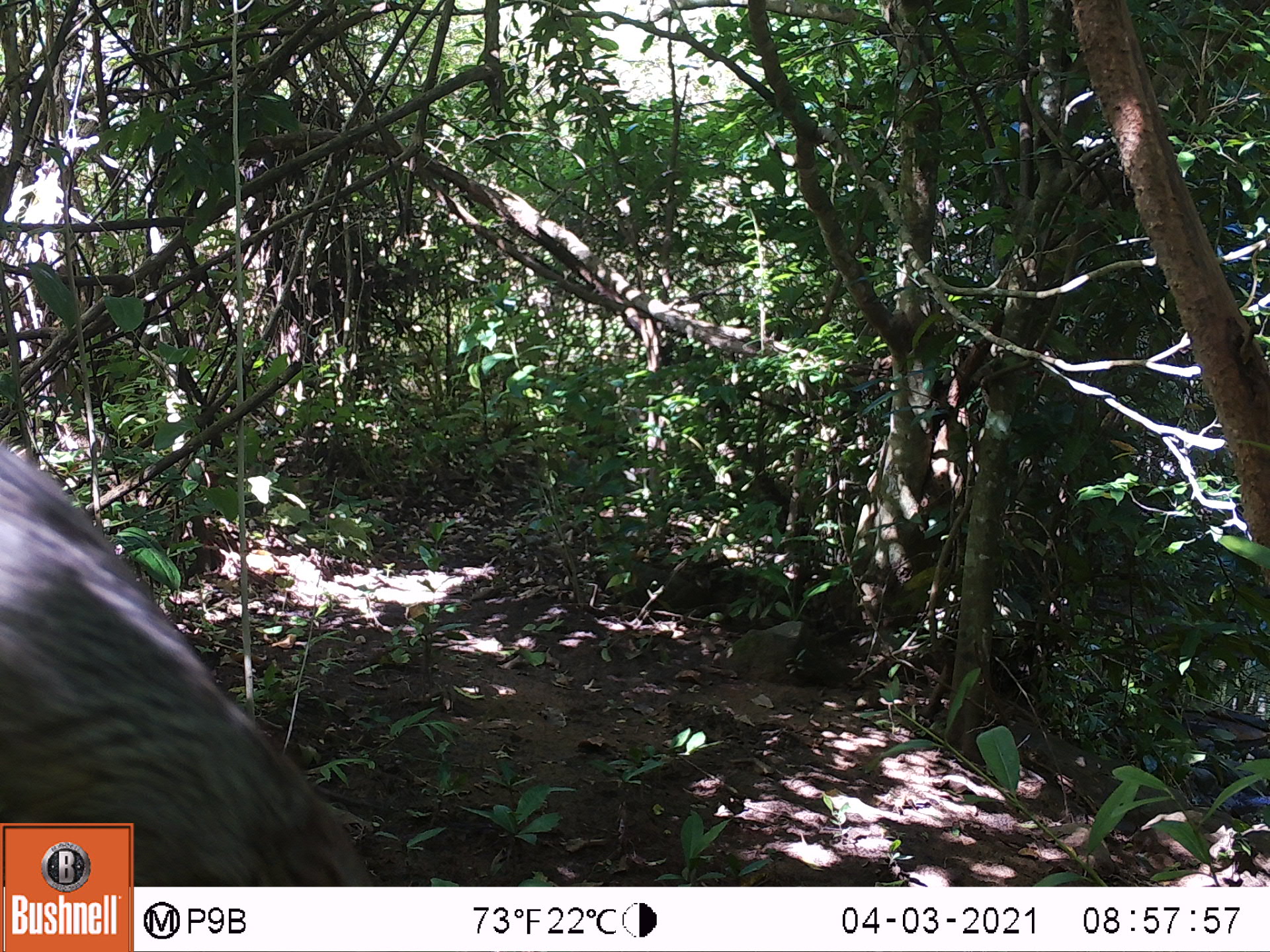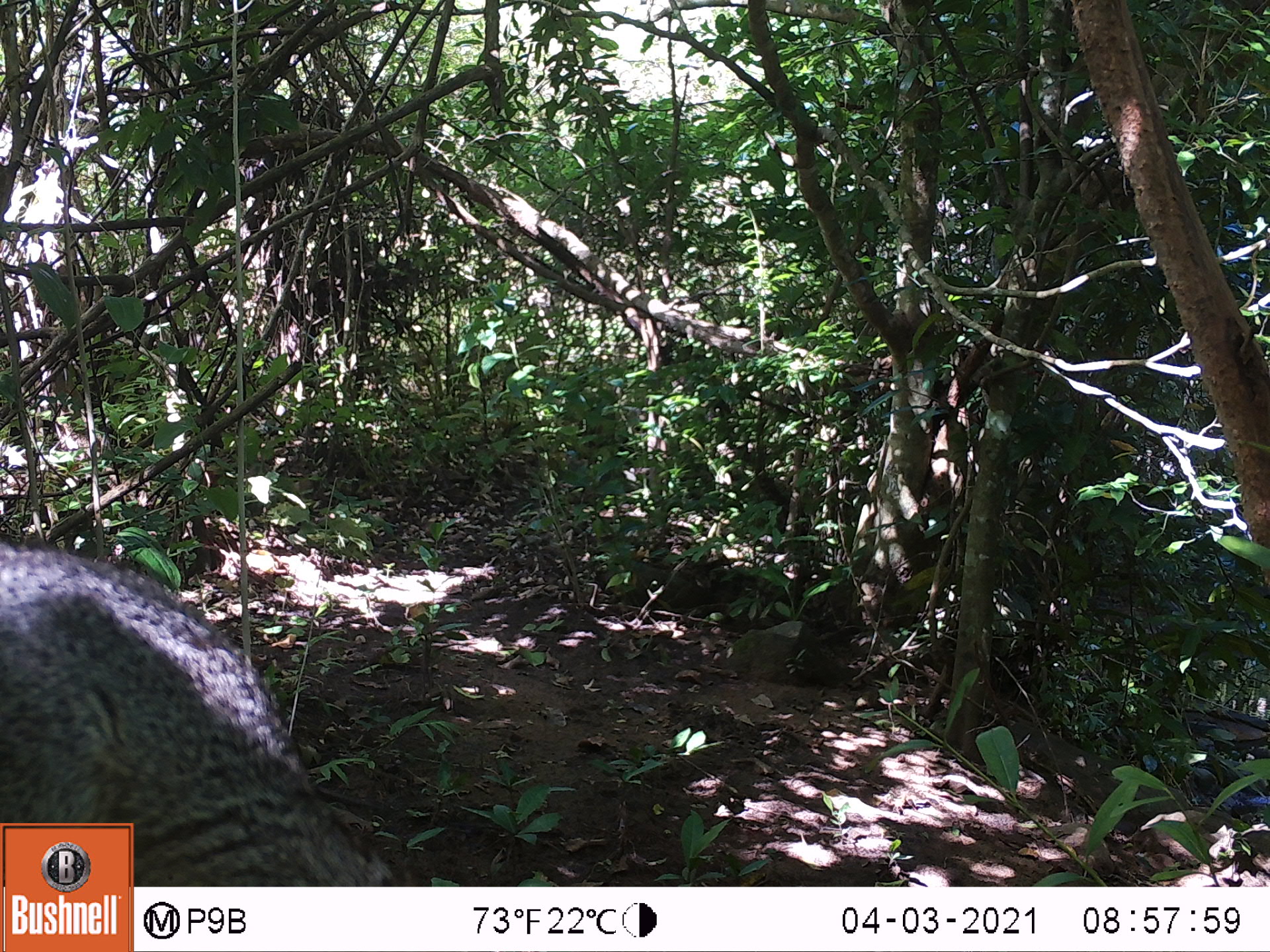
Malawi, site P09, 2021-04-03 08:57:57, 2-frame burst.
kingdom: Animalia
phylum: Chordata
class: Mammalia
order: Rodentia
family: Sciuridae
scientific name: Sciuridae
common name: squirrel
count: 1